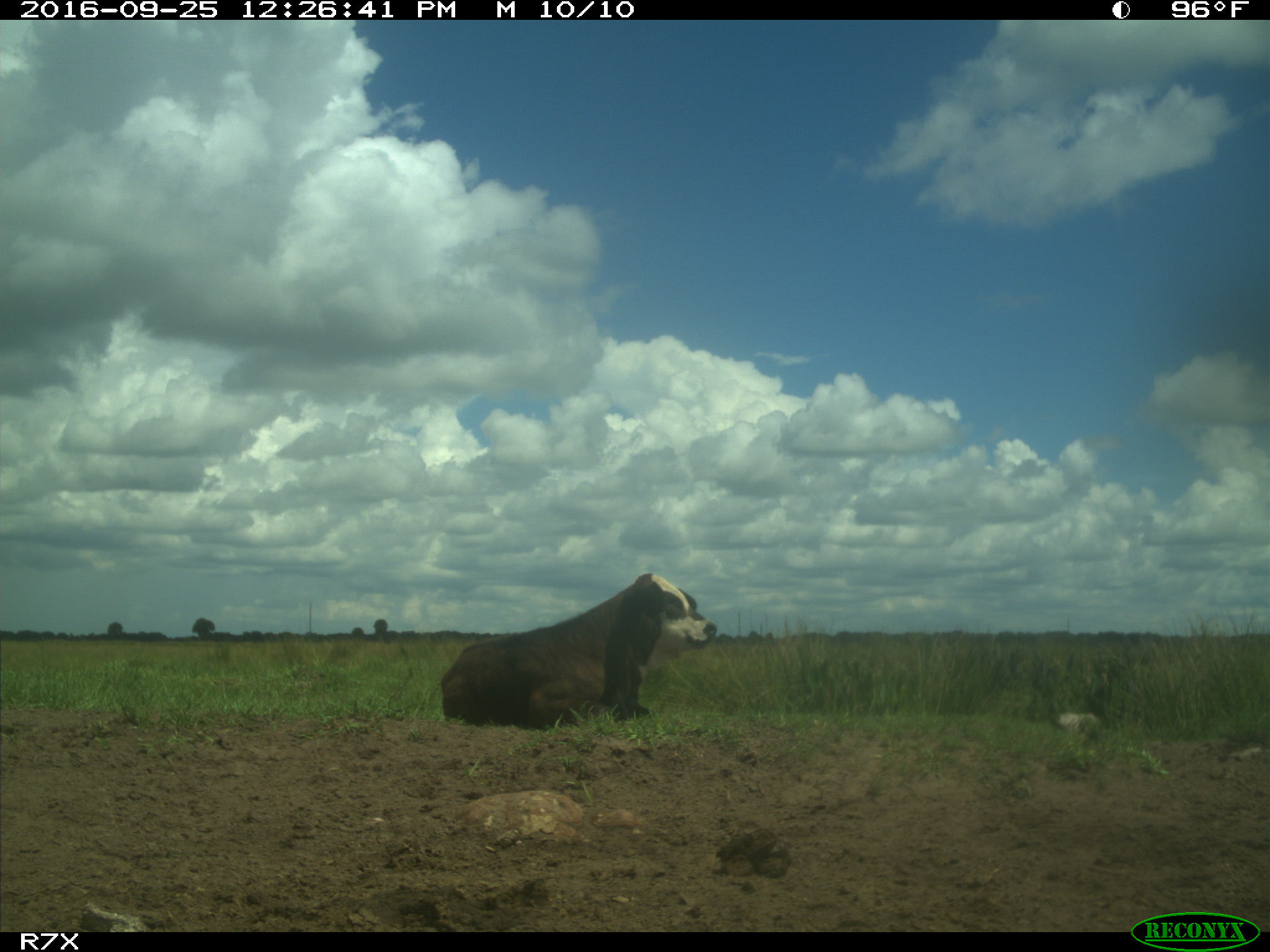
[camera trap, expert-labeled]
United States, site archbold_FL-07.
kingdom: Animalia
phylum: Chordata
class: Mammalia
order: Artiodactyla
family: Bovidae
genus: Bos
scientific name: Bos taurus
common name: domestic cow